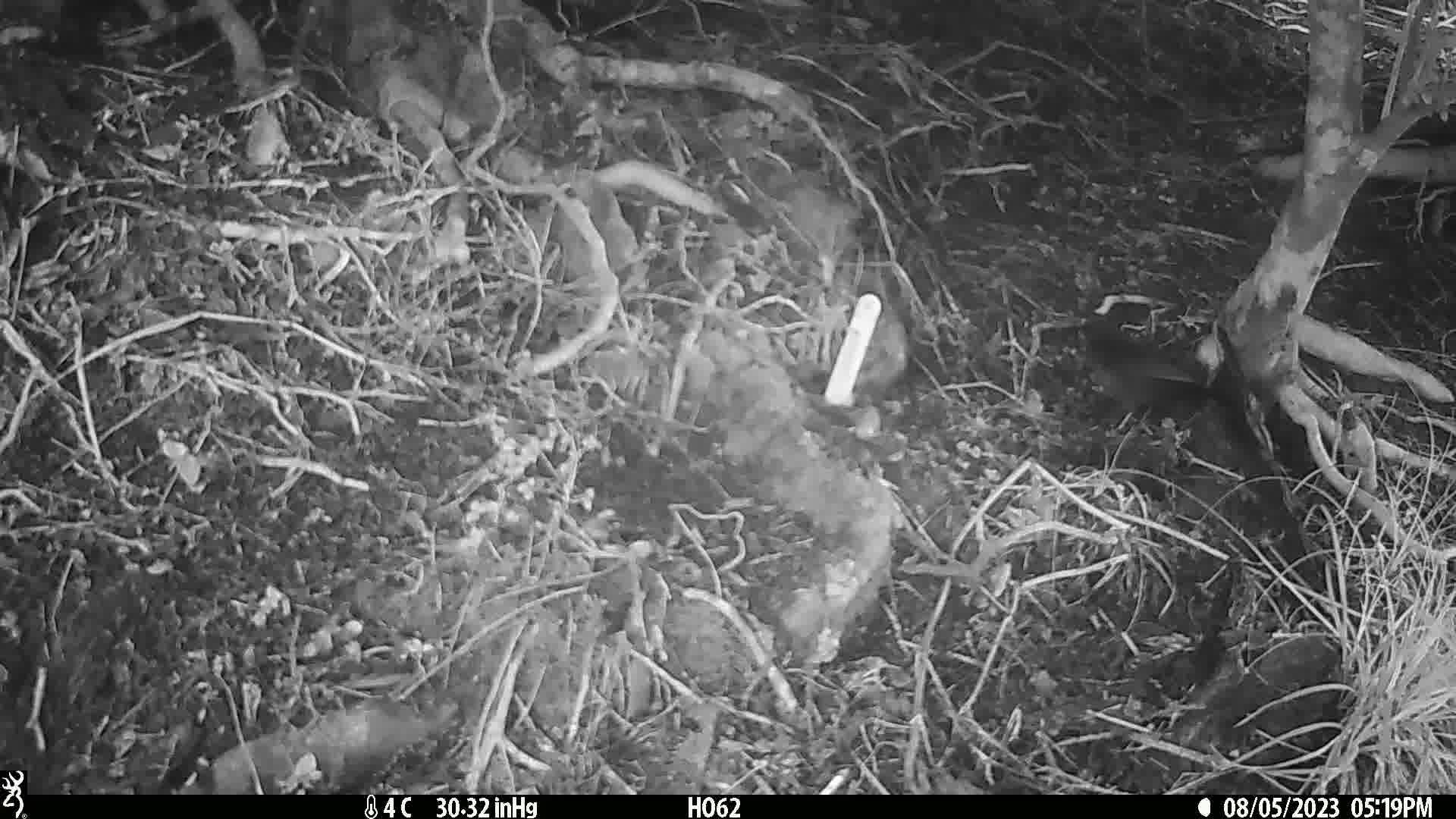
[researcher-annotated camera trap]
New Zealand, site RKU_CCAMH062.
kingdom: Animalia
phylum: Chordata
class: Aves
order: Passeriformes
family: Turdidae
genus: Turdus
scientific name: Turdus merula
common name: eurasian blackbird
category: blackbird